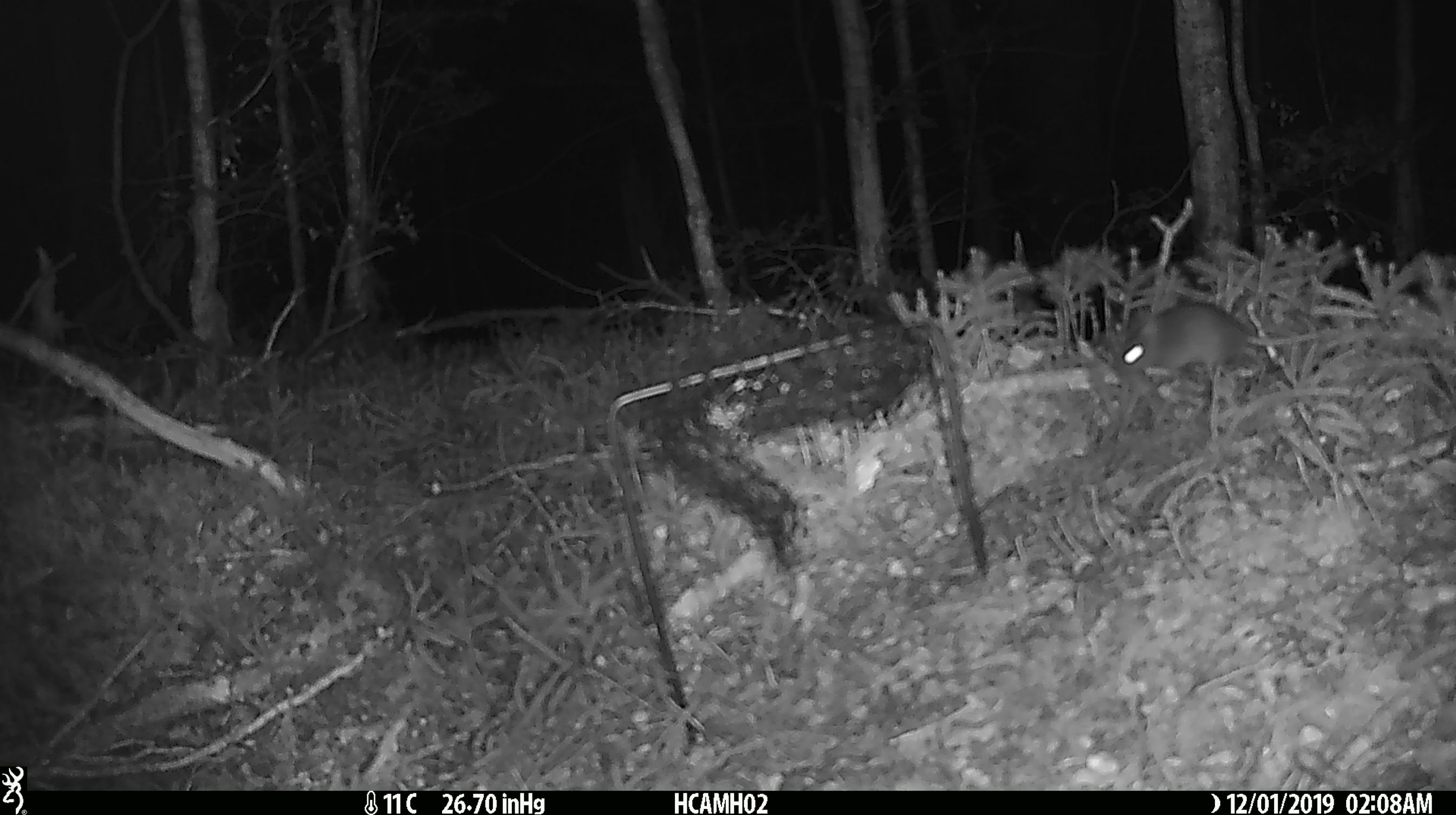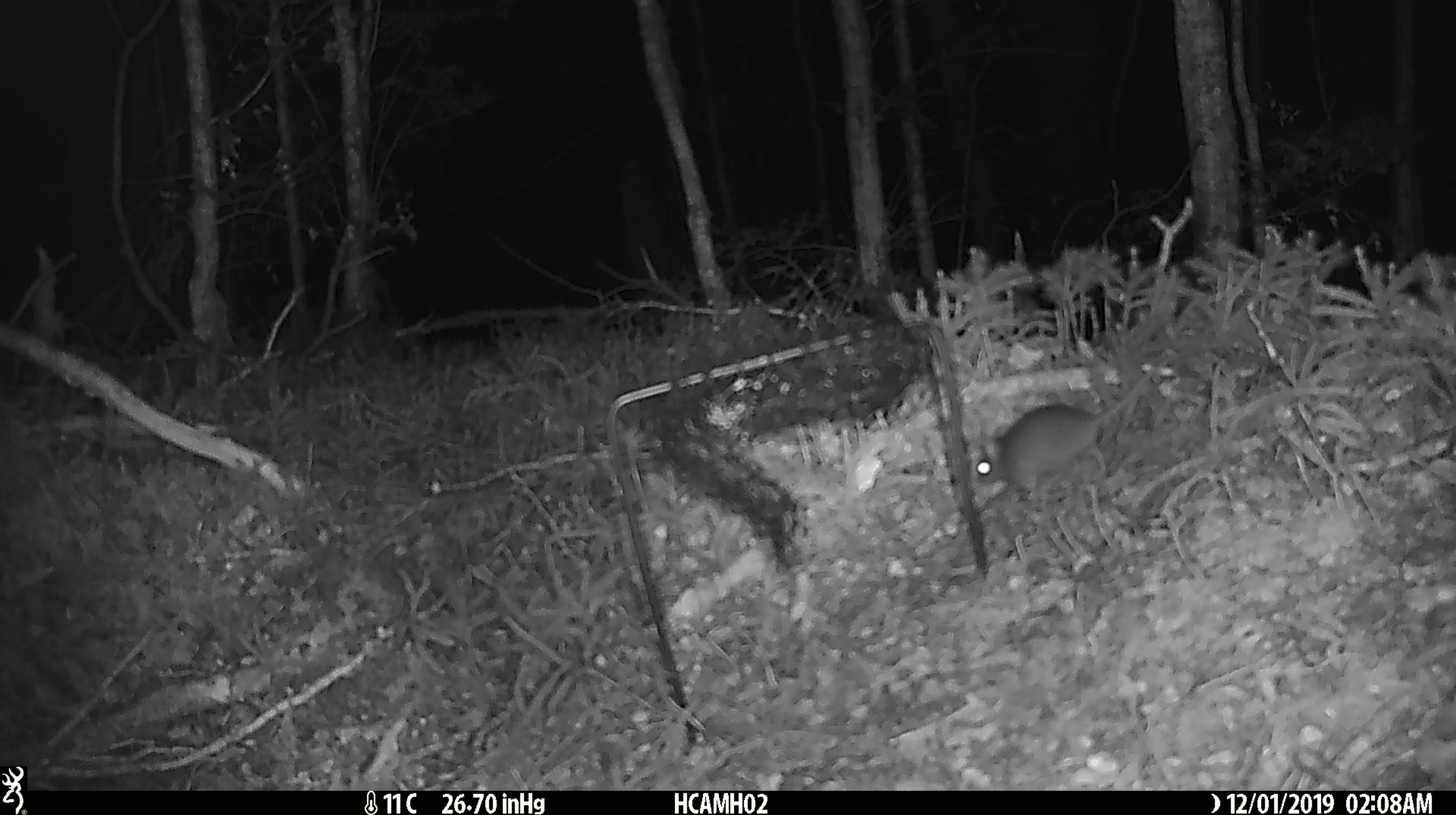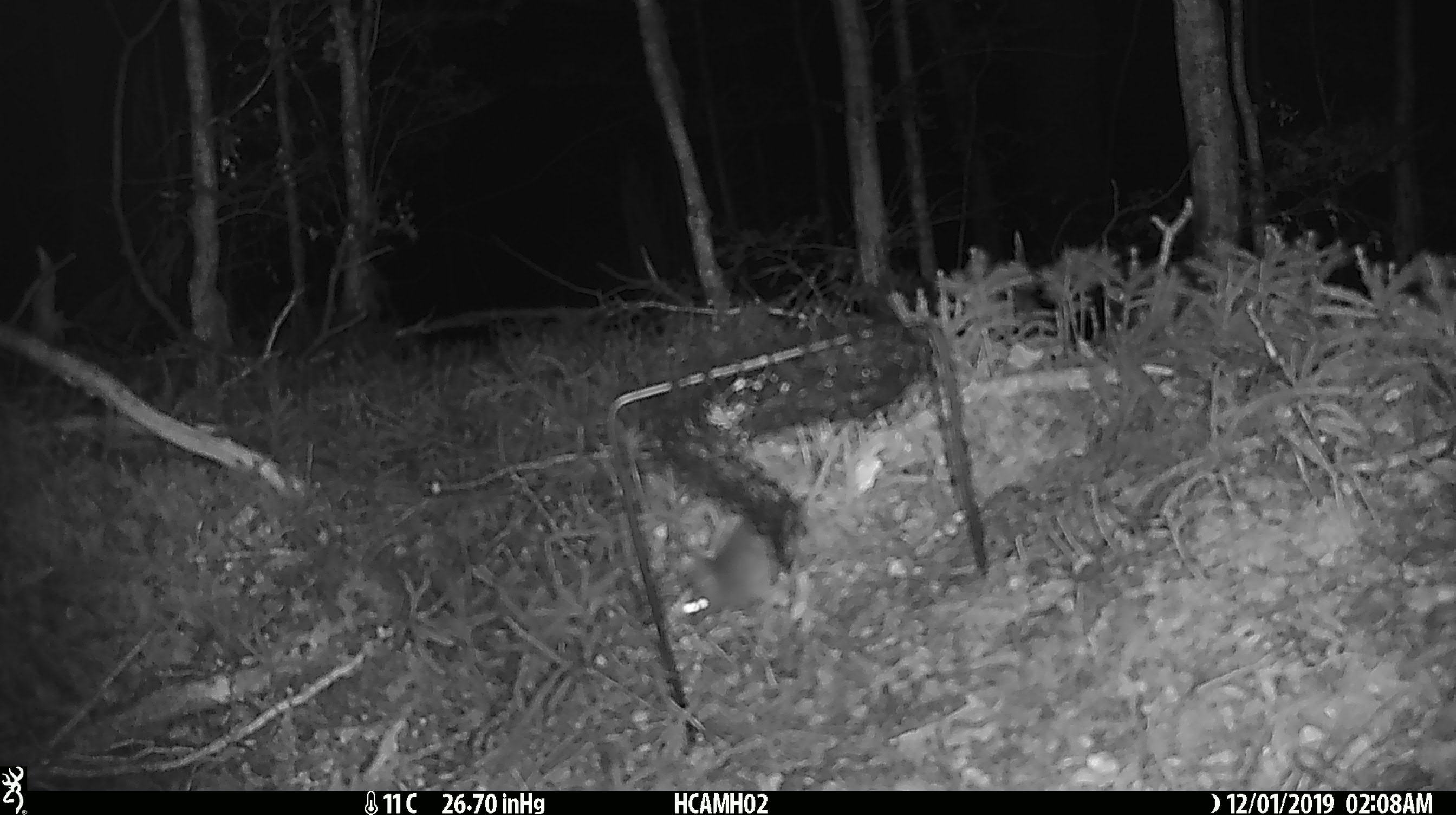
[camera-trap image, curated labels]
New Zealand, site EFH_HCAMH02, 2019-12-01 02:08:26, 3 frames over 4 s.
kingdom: Animalia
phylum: Chordata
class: Mammalia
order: Rodentia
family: Muridae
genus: Mus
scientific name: Mus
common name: mouse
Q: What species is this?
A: Mouse (Mus).